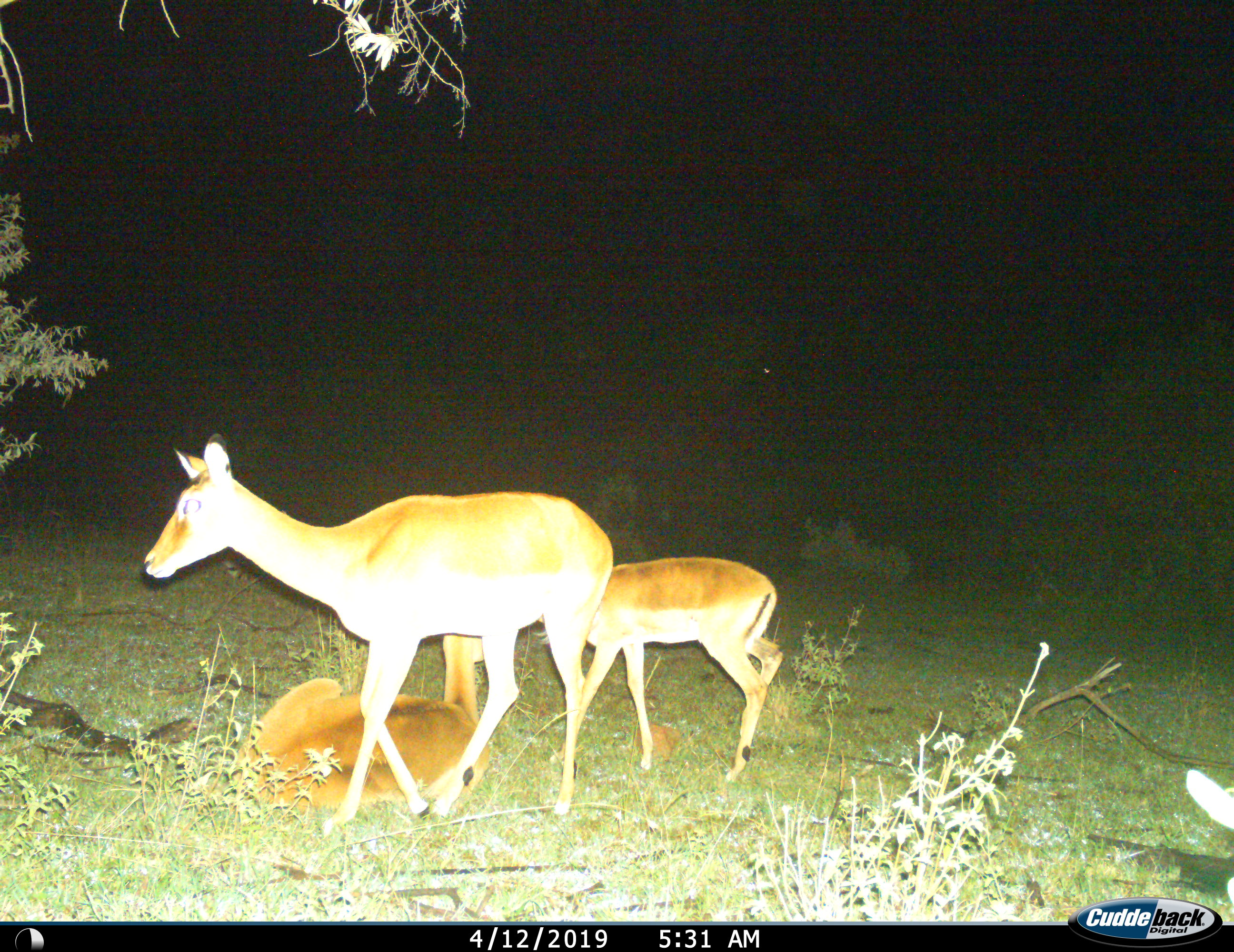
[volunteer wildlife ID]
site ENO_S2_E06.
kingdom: Animalia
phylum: Chordata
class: Mammalia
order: Artiodactyla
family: Bovidae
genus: Aepyceros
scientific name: Aepyceros melampus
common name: impala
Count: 3.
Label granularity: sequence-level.